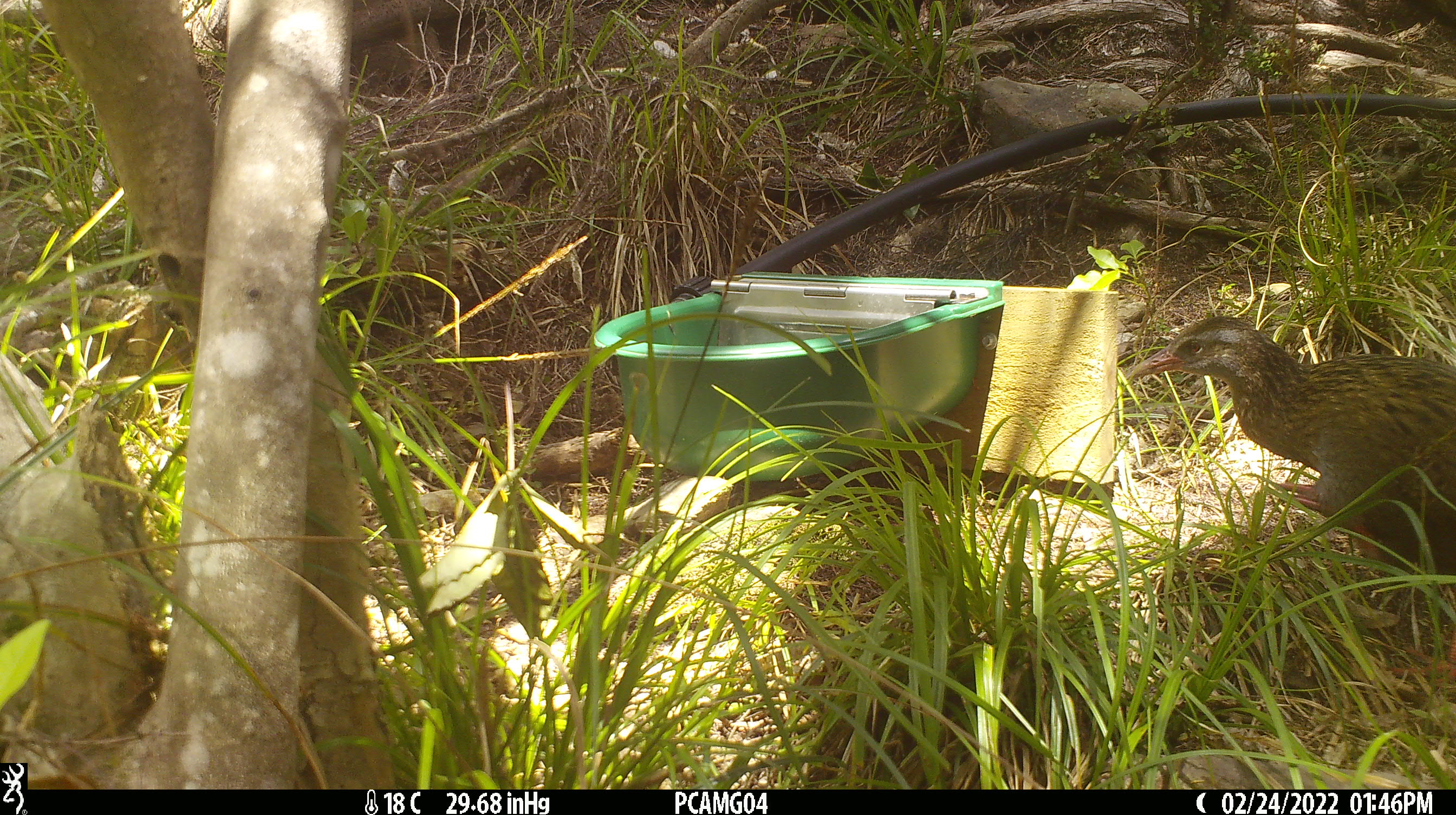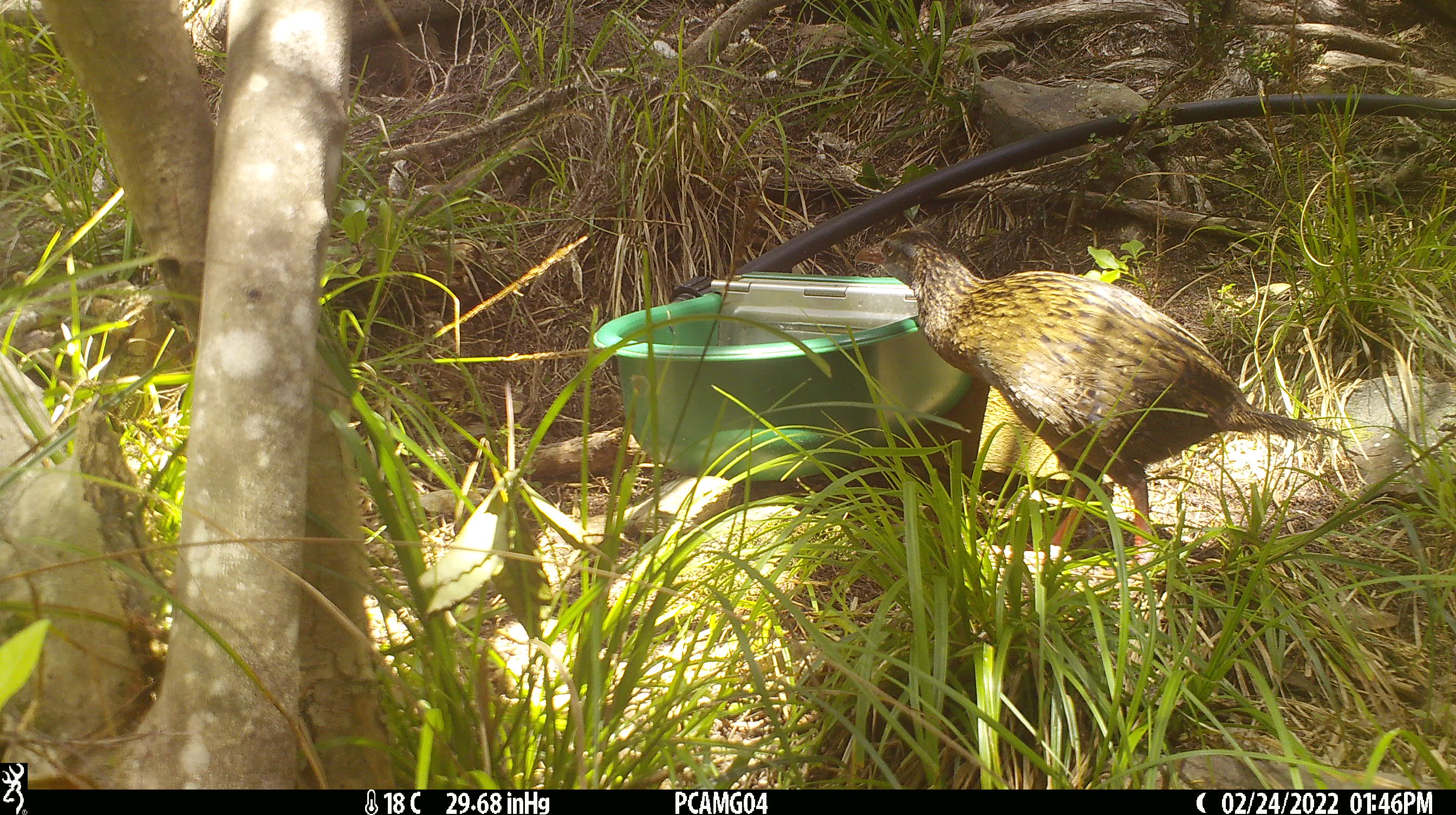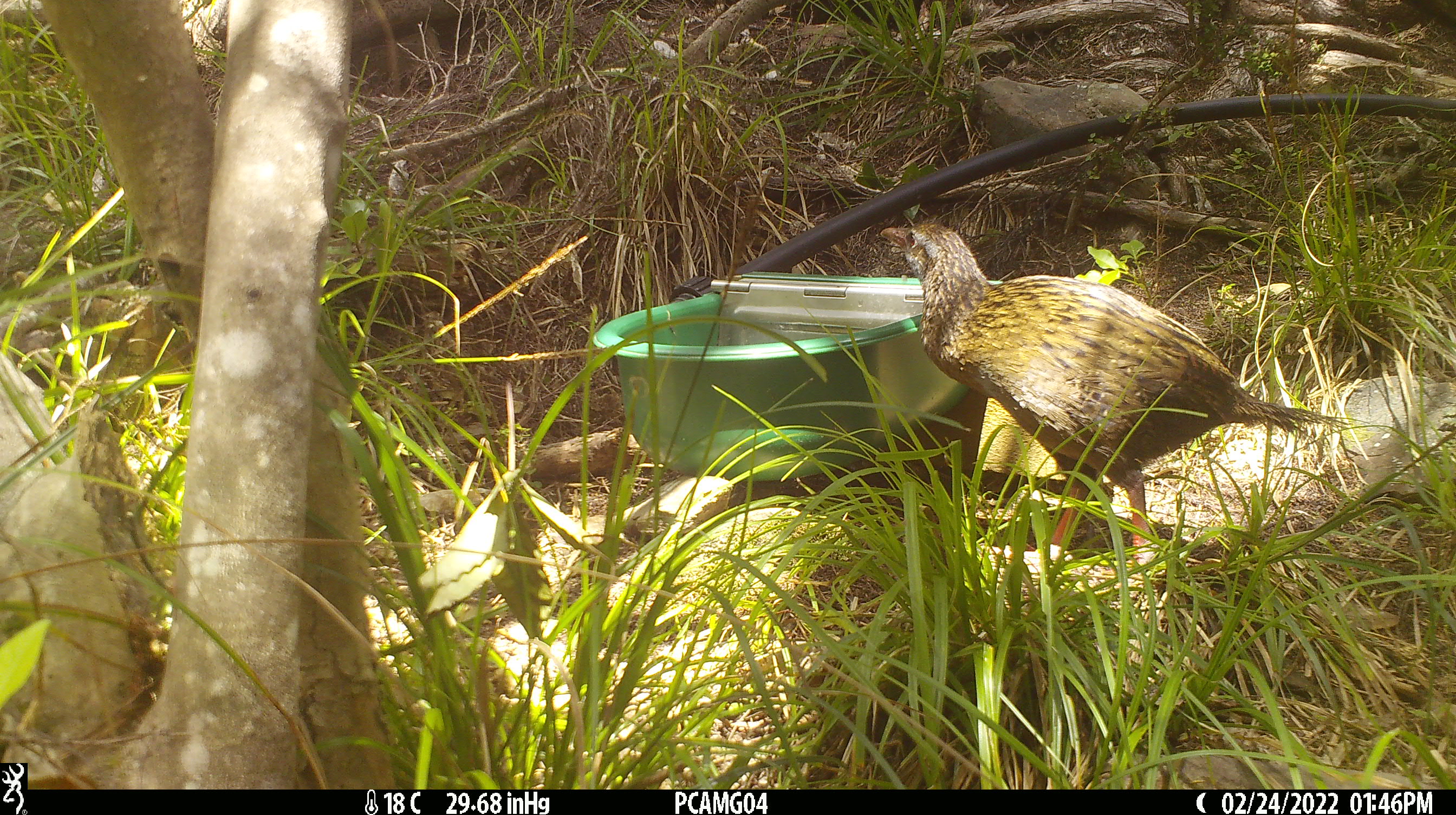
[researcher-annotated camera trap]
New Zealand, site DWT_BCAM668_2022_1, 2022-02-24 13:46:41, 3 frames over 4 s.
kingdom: Animalia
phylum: Chordata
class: Aves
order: Gruiformes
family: Rallidae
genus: Gallirallus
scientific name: Gallirallus australis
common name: weka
Weka (Gallirallus australis).